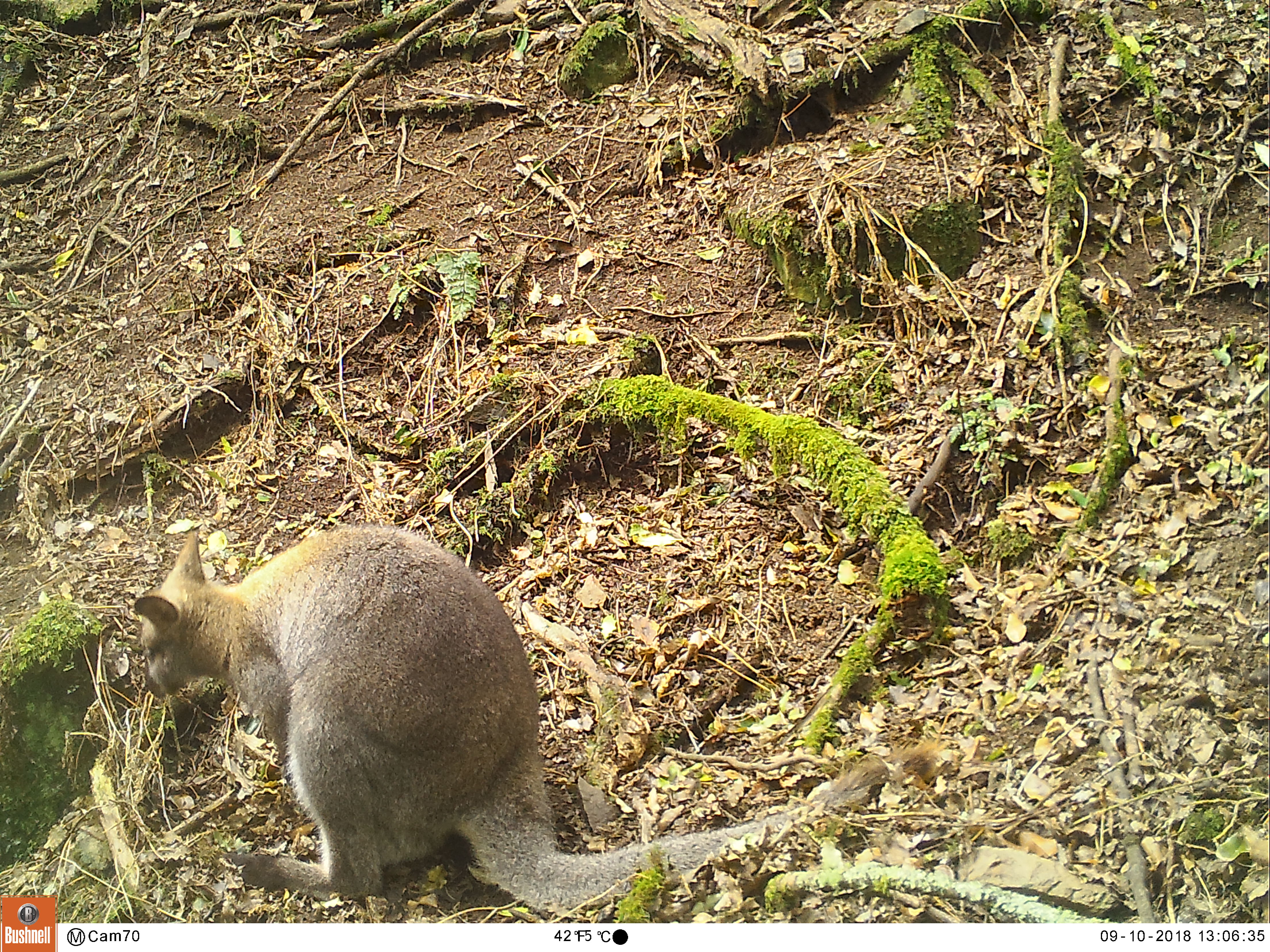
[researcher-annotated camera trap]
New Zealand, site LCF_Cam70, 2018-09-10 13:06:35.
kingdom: Animalia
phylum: Chordata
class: Mammalia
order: Diprotodontia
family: Macropodidae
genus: Notamacropus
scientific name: Notamacropus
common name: wallaby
Wallaby (Notamacropus).